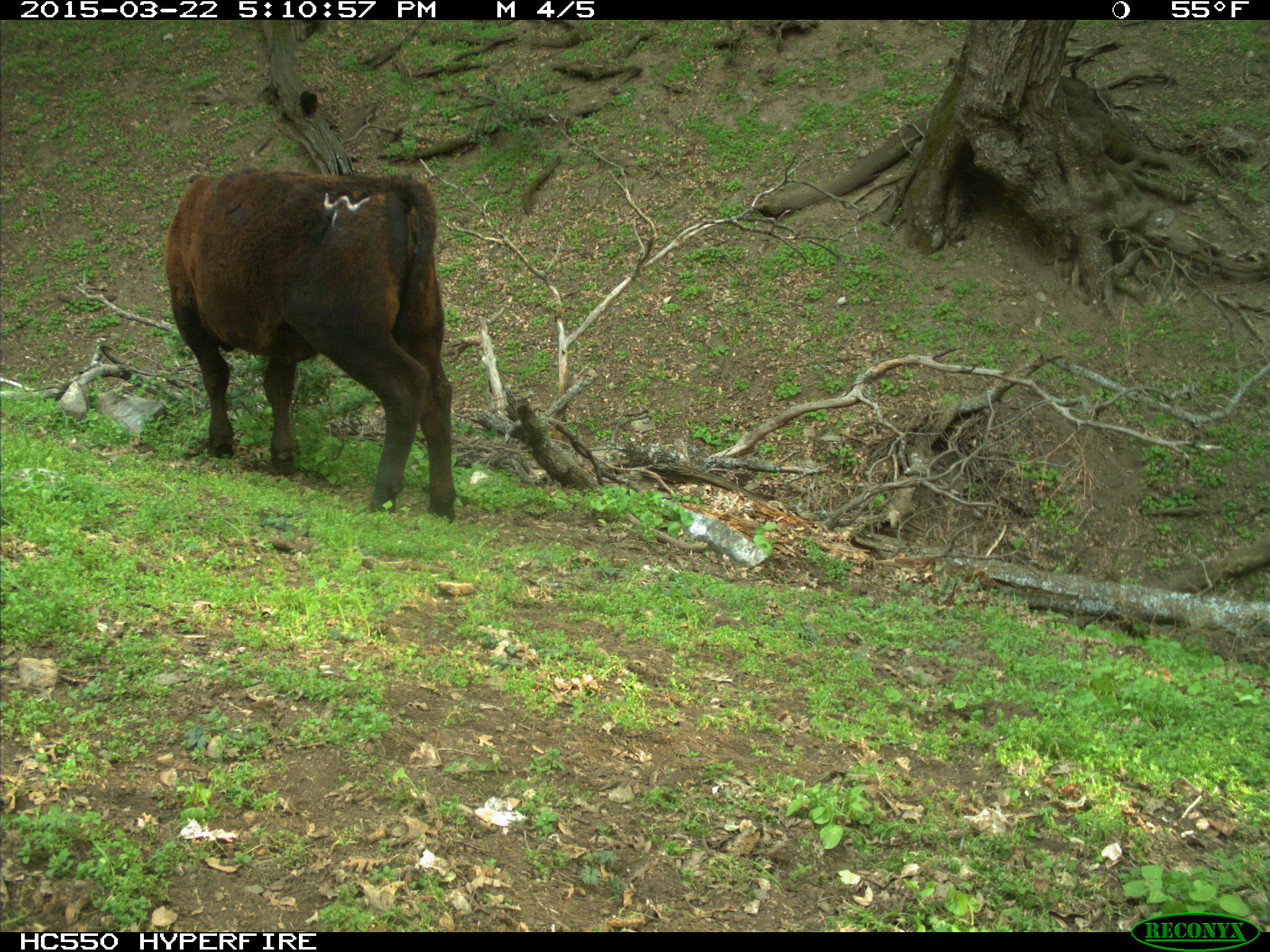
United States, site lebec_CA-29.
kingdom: Animalia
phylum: Chordata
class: Mammalia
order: Artiodactyla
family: Bovidae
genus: Bos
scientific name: Bos taurus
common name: domestic cow